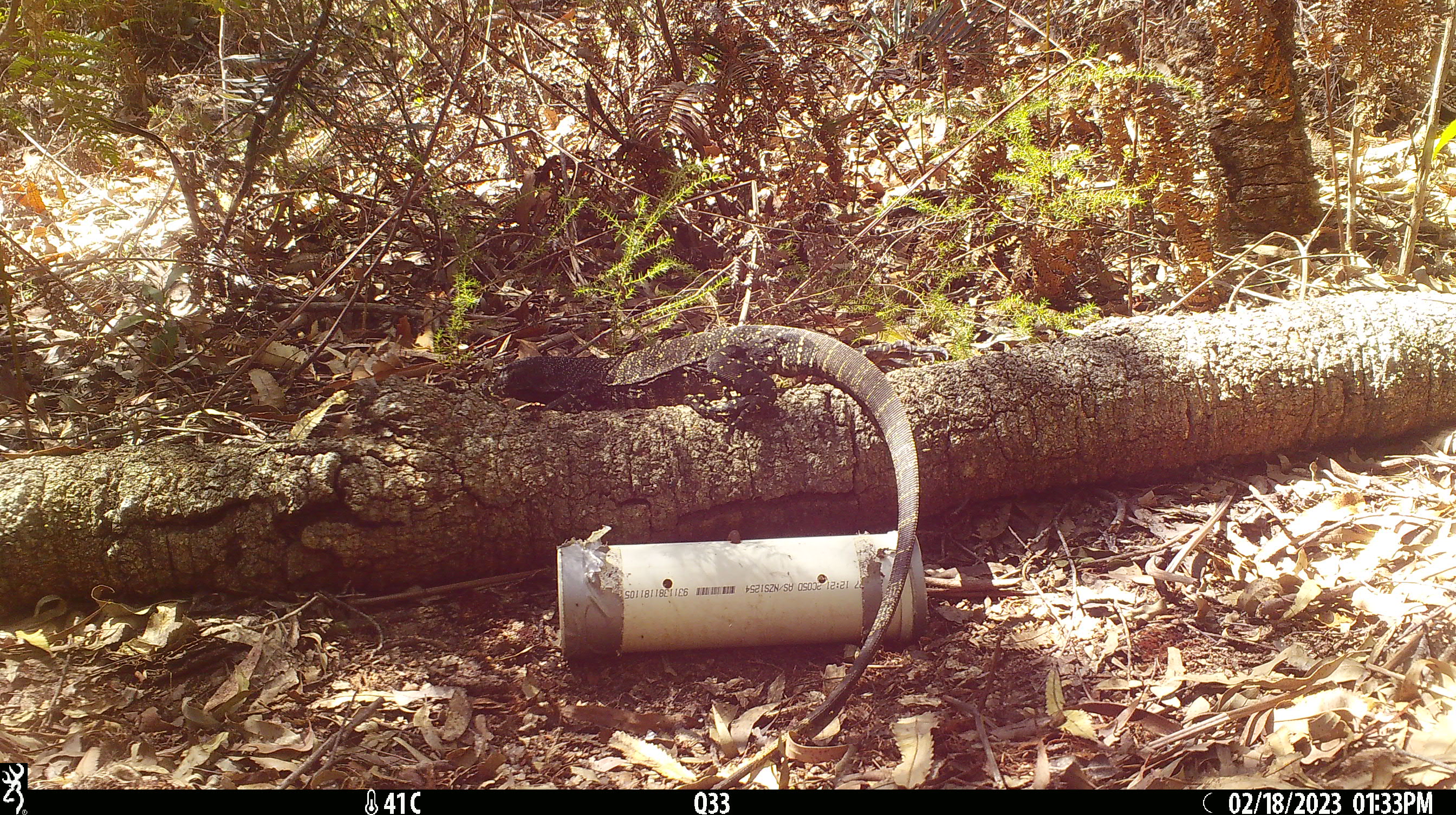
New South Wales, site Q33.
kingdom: Animalia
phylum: Chordata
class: Reptilia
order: Squamata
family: Varanidae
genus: Varanus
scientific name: Varanus varius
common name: lace monitor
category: goanna